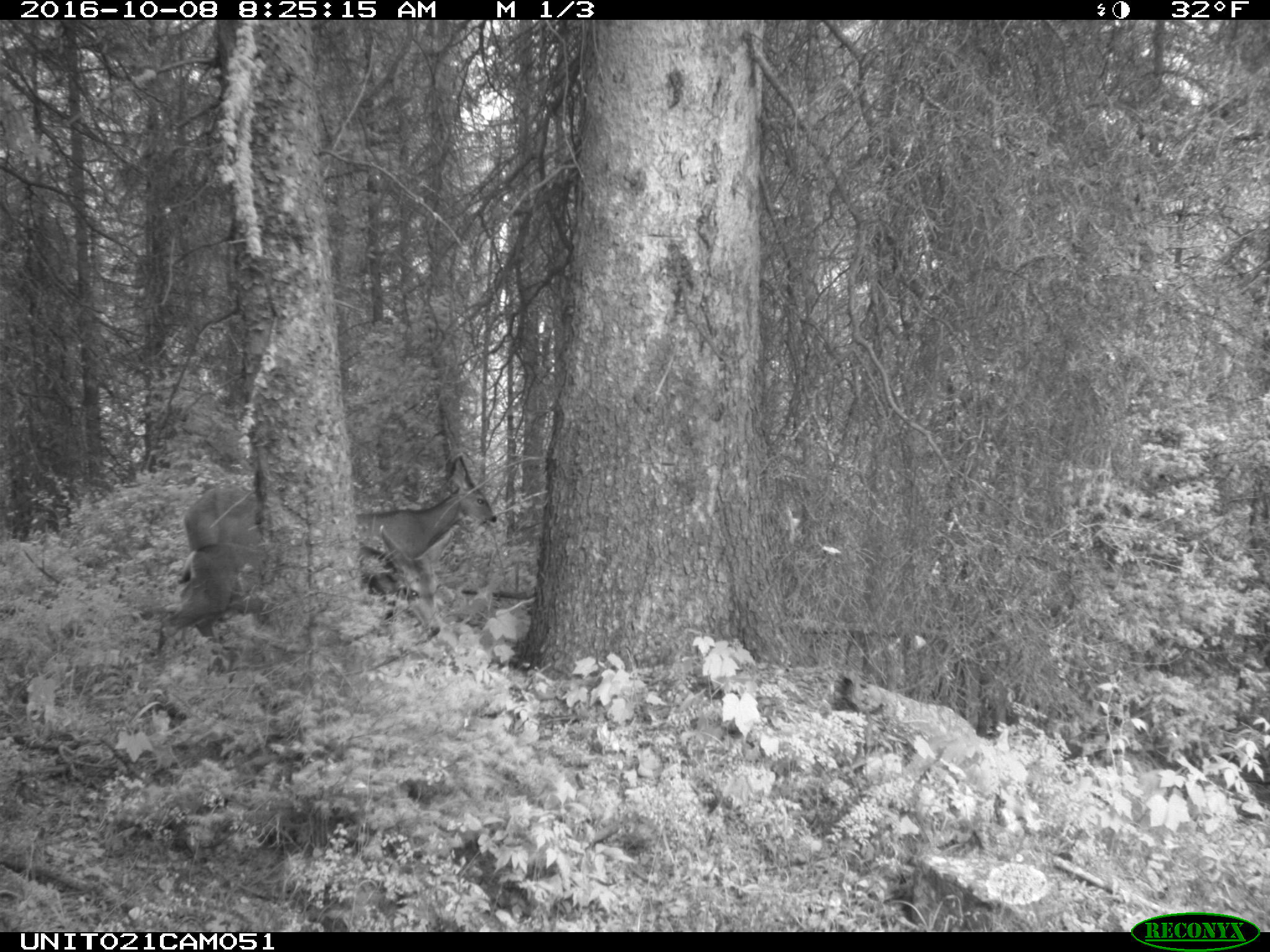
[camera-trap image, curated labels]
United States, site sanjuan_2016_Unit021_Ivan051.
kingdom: Animalia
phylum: Chordata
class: Mammalia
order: Artiodactyla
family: Cervidae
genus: Odocoileus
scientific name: Odocoileus hemionus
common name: mule deer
Odocoileus hemionus (mule deer).